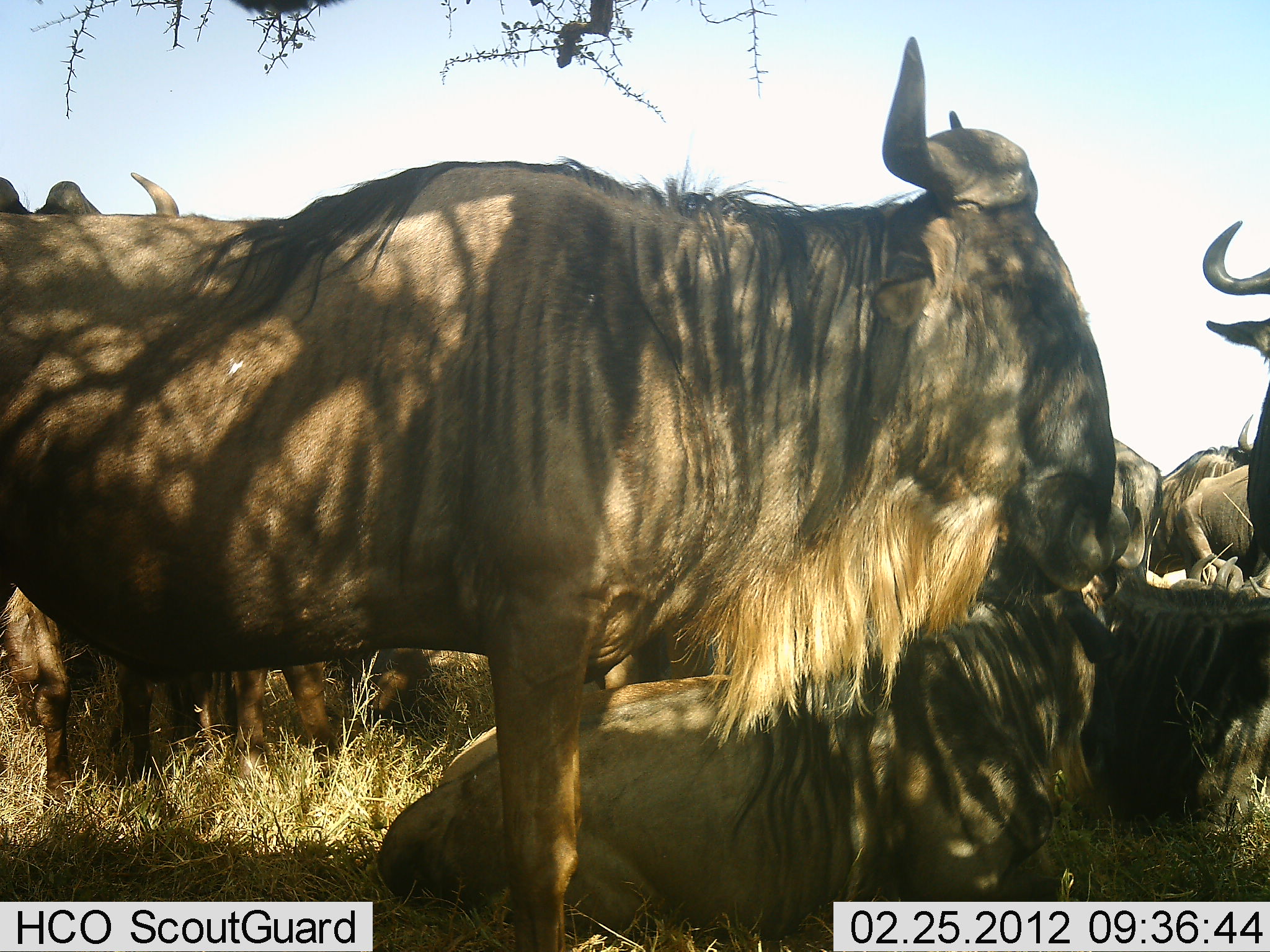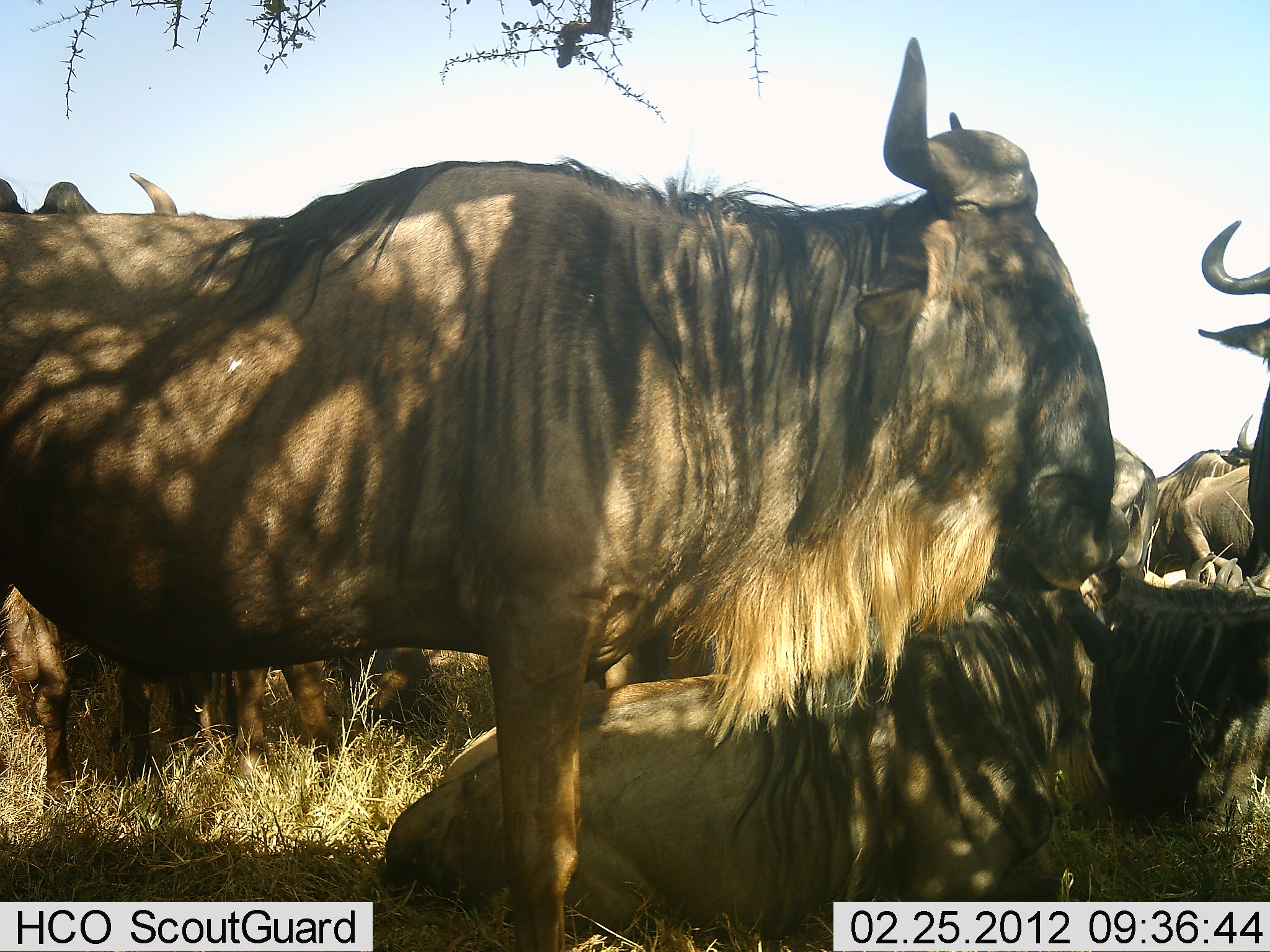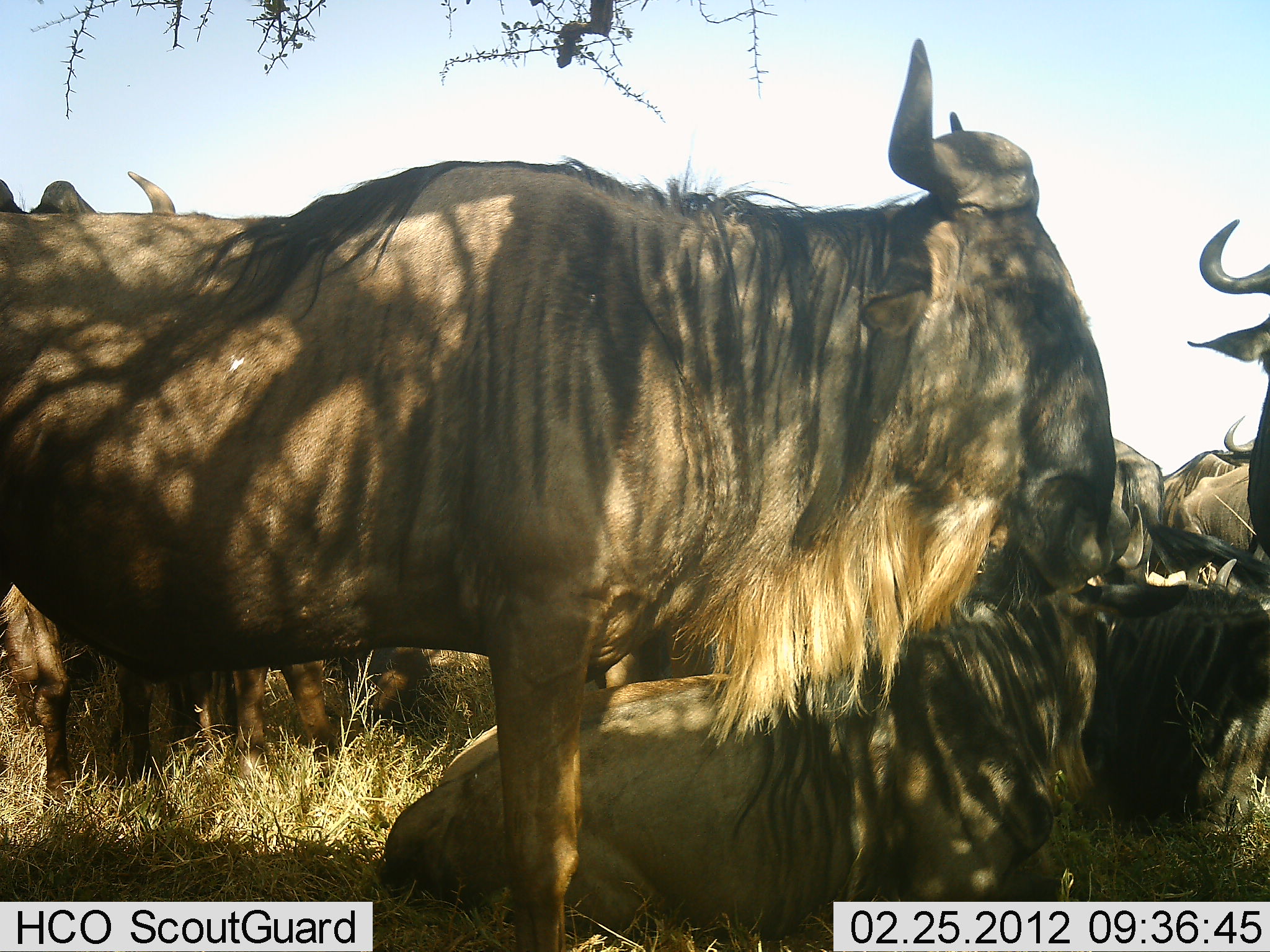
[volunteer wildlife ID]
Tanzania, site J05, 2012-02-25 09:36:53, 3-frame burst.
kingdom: Animalia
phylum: Chordata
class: Mammalia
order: Artiodactyla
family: Bovidae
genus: Connochaetes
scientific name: Connochaetes taurinus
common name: blue wildebeest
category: wildebeest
Wildebeest (blue wildebeest) (Connochaetes taurinus), count 10. Behavior (volunteer vote fractions): standing 93%, resting 93%, moving 0%, interacting 0%. Young present (vote fraction): 0%. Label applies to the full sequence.